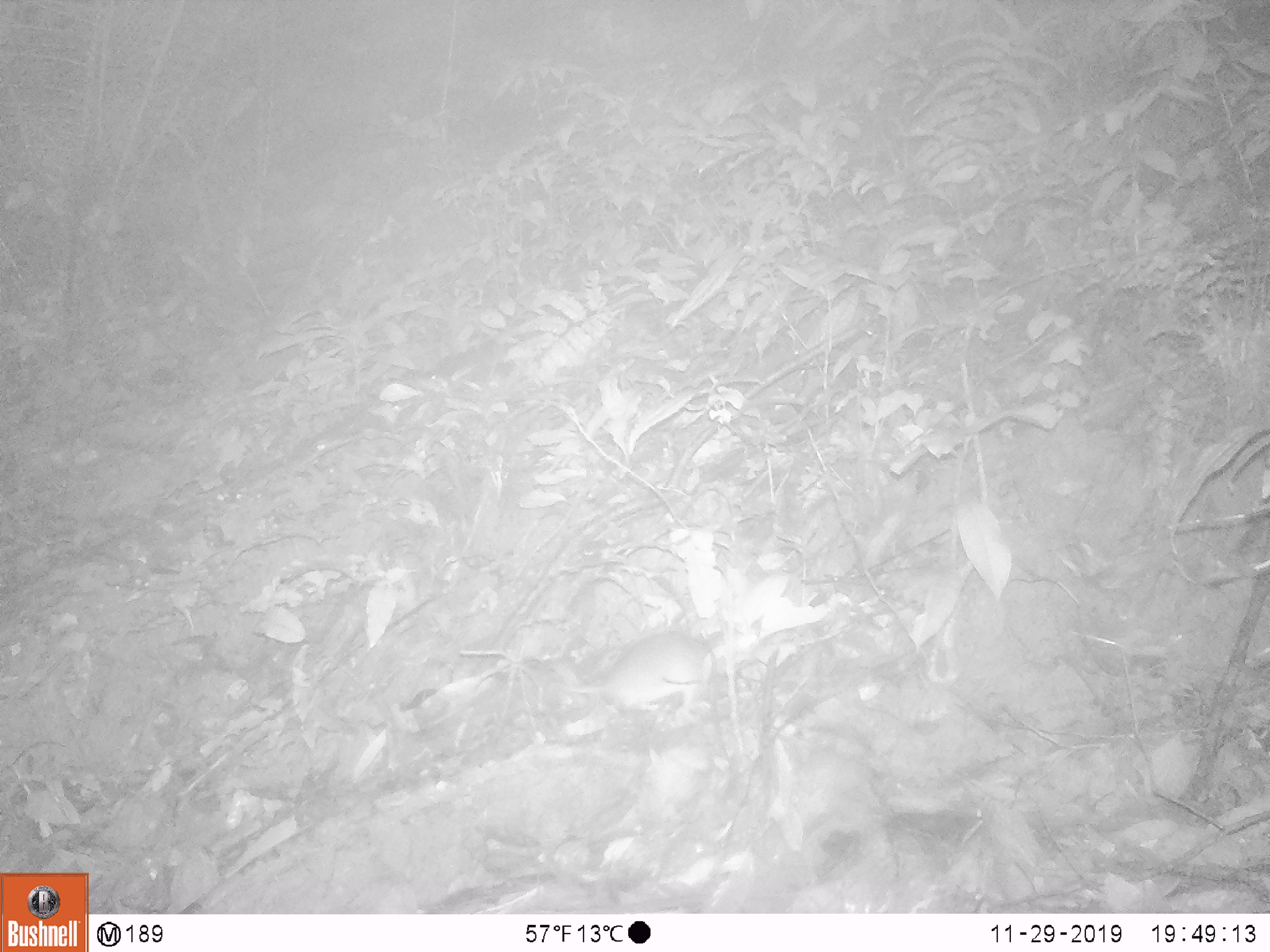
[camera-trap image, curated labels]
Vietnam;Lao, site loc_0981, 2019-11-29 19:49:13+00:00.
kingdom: Animalia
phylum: Chordata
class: Mammalia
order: Rodentia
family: Muridae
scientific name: Muridae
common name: old-world mice and rats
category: unidentified murid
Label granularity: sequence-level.